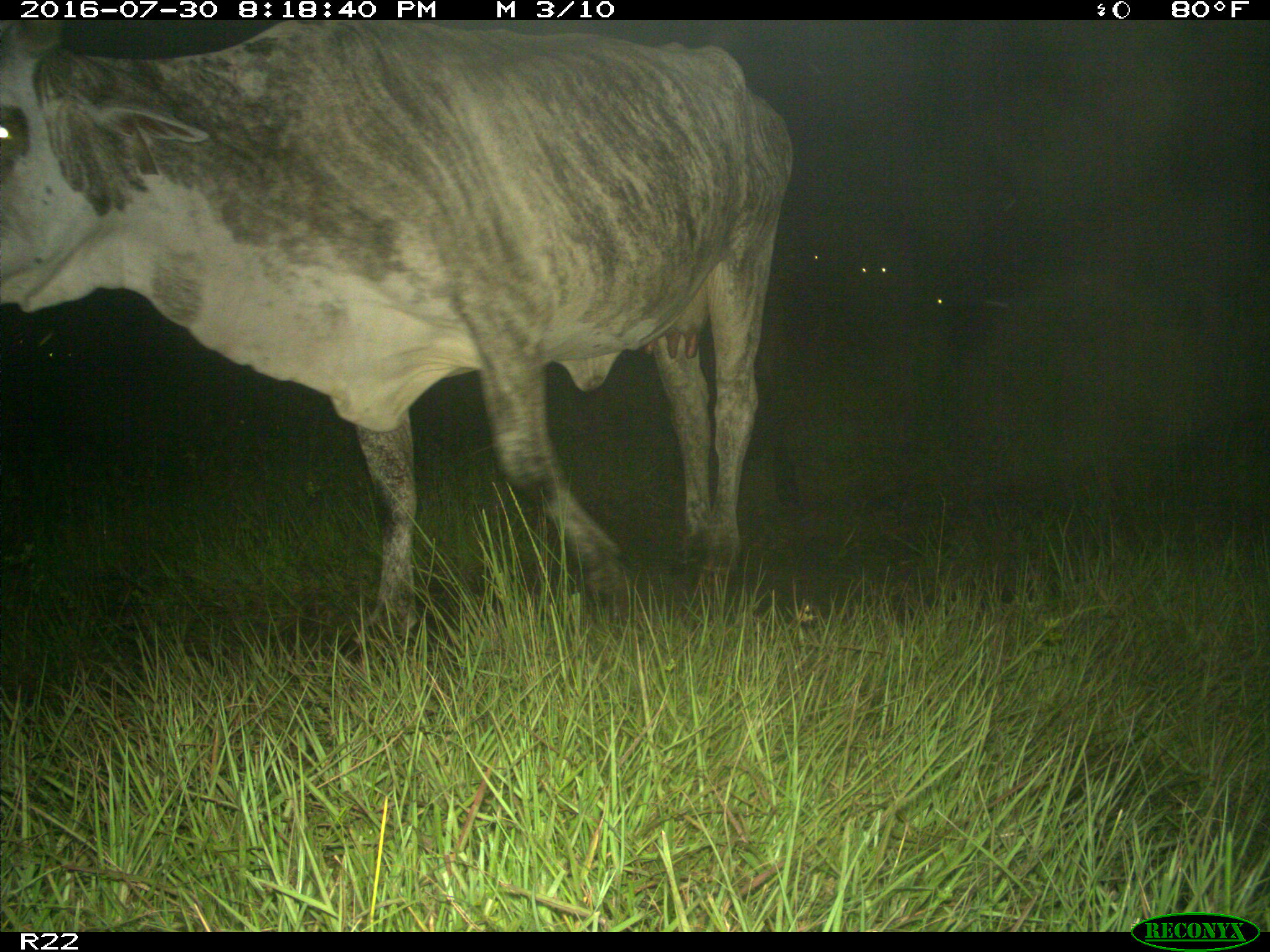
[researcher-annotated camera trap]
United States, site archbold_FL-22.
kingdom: Animalia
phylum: Chordata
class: Mammalia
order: Artiodactyla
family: Bovidae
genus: Bos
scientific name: Bos taurus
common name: domestic cow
Bos taurus (domestic cow).